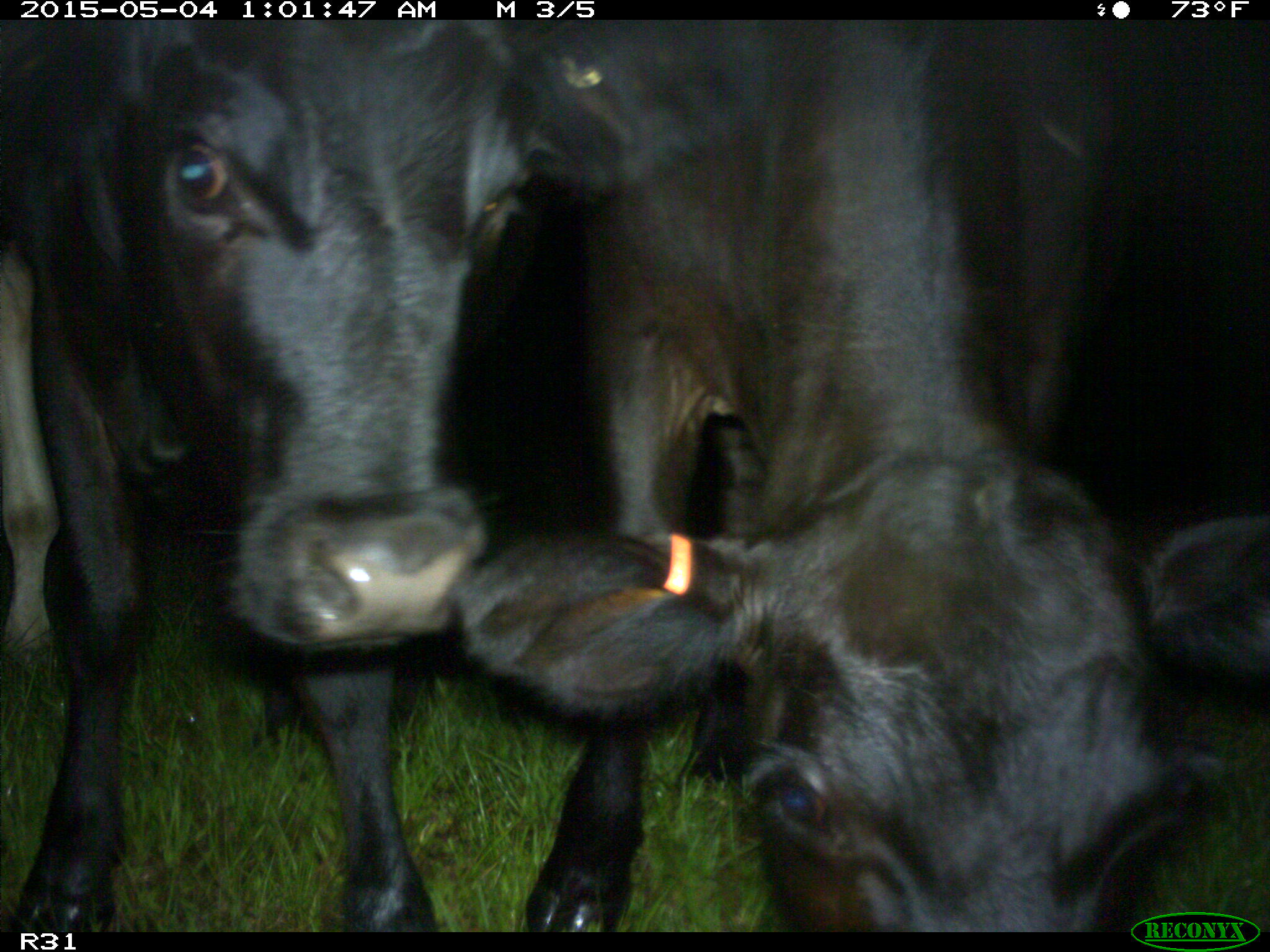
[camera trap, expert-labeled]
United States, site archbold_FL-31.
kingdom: Animalia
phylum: Chordata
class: Mammalia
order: Artiodactyla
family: Bovidae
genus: Bos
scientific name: Bos taurus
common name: domestic cow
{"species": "Bos taurus (domestic cow)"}